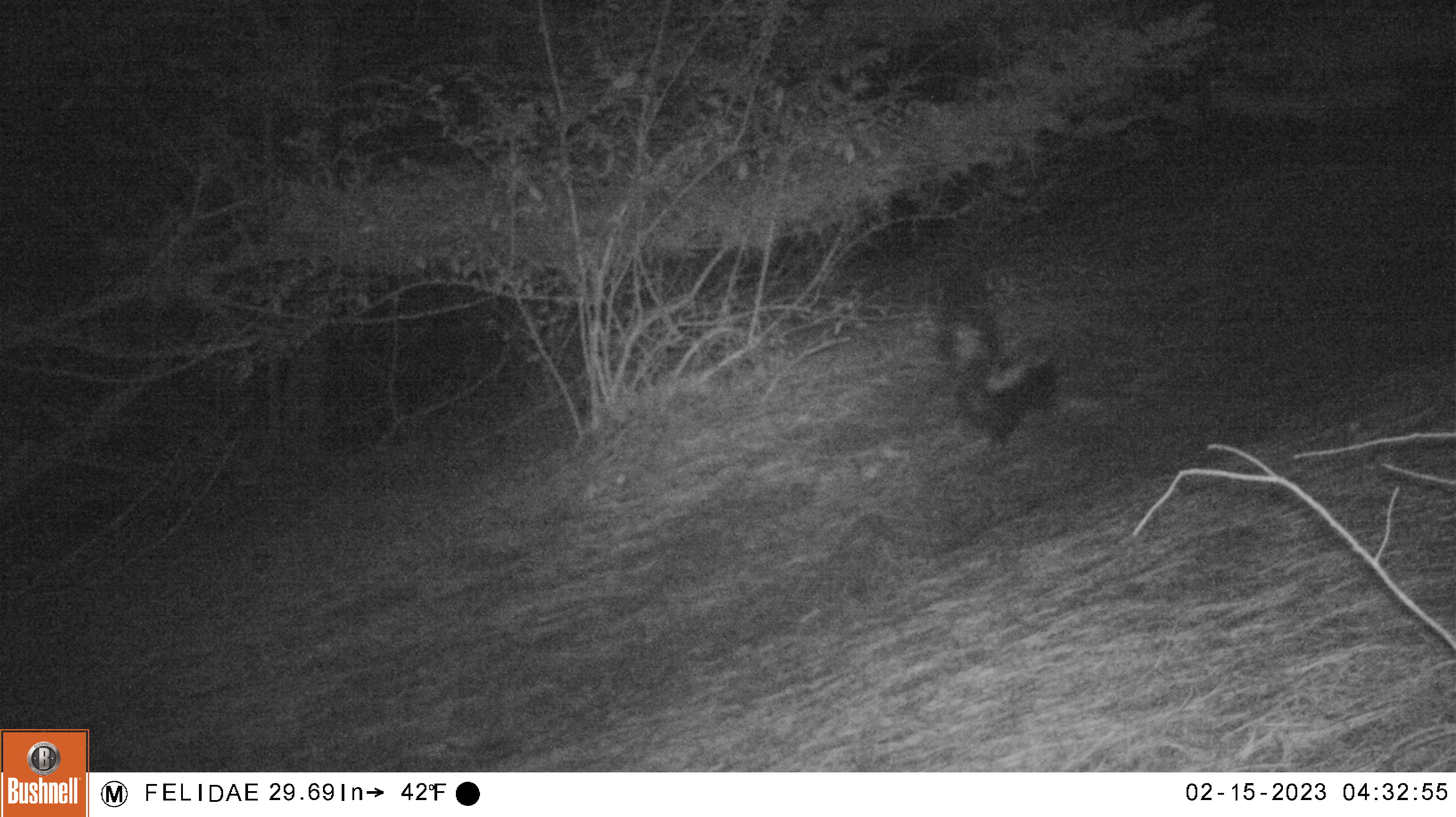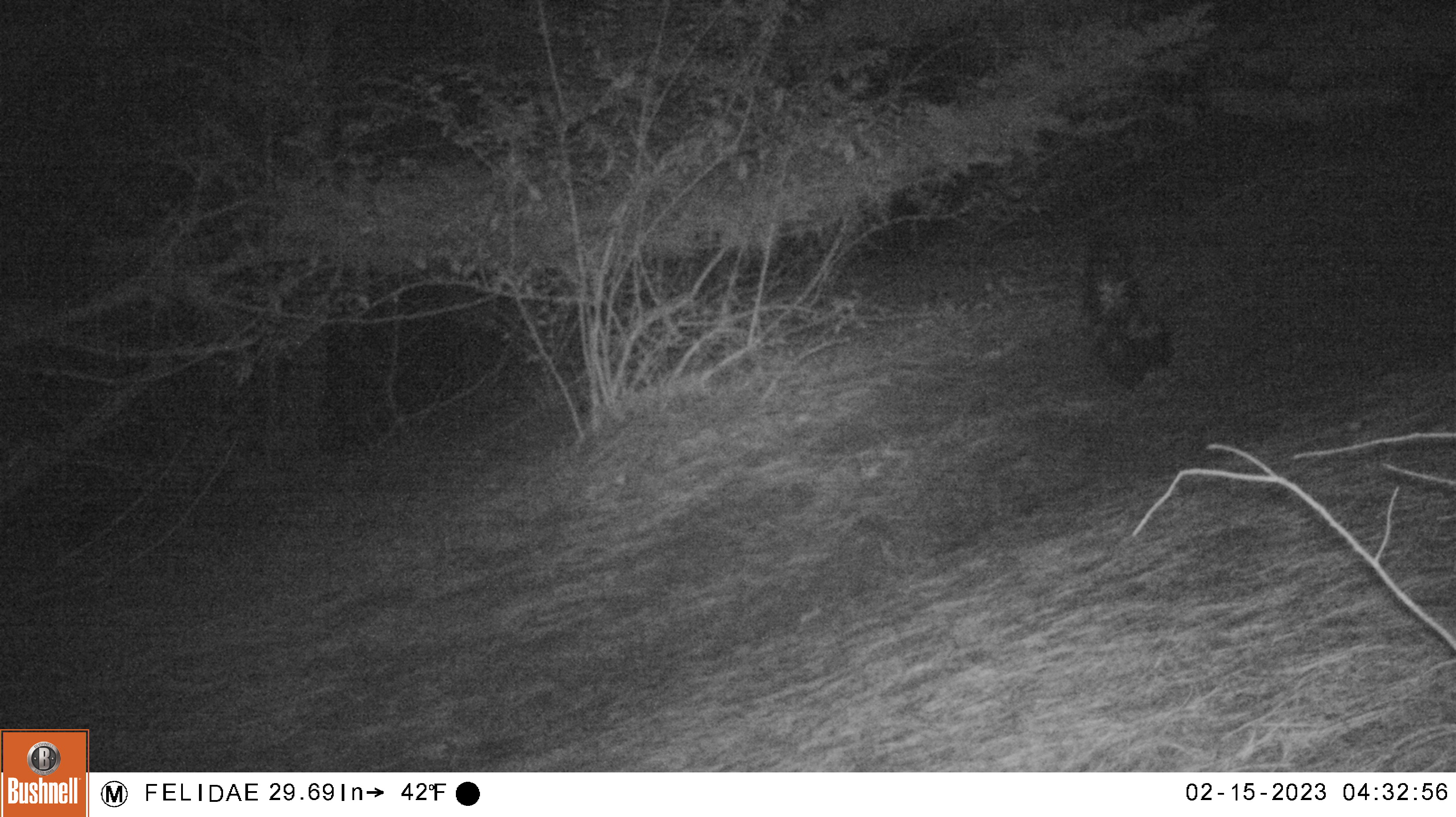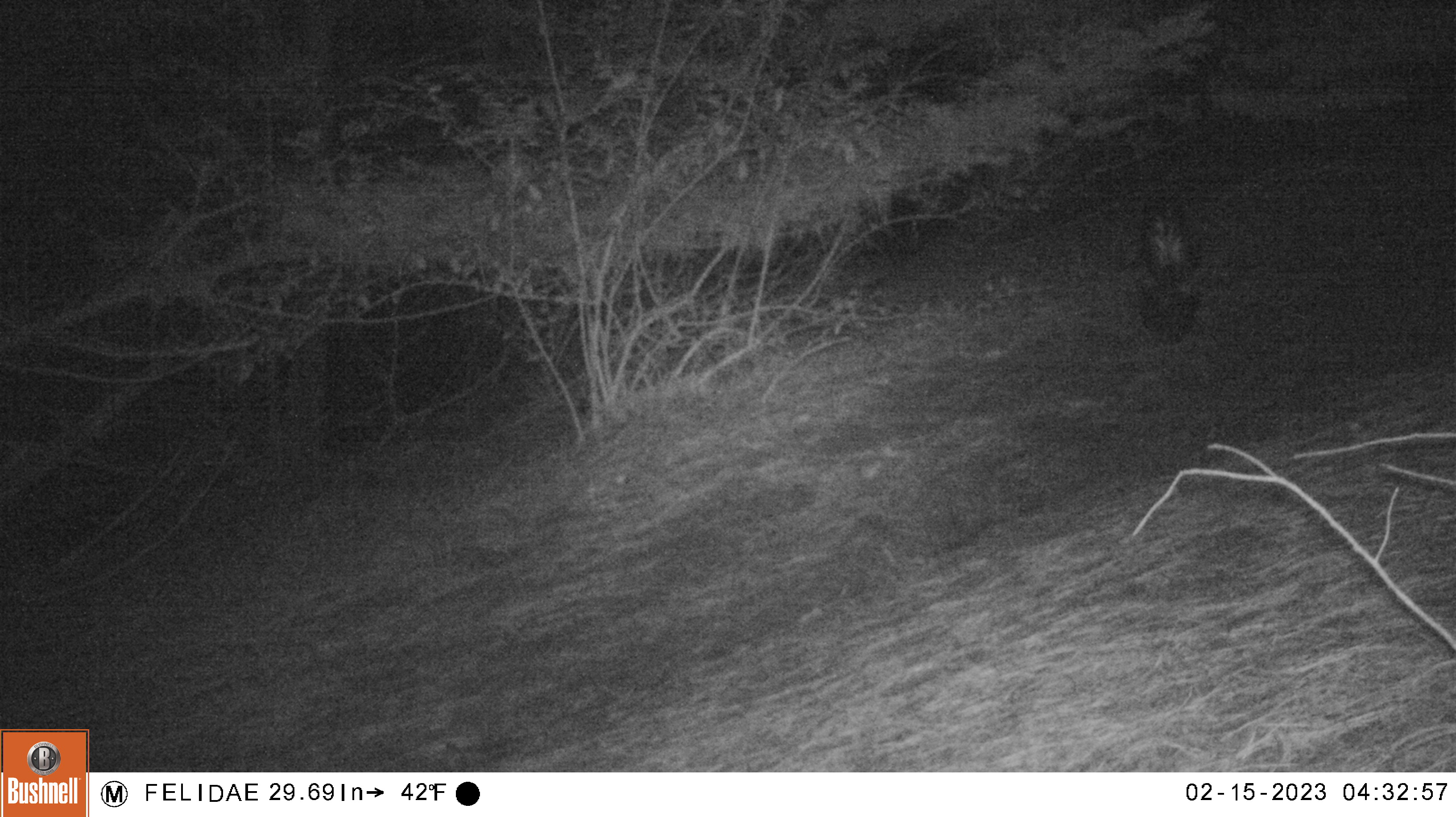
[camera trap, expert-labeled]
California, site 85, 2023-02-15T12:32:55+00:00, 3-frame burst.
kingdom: Animalia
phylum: Chordata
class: Mammalia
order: Carnivora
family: Mephitidae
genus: Mephitis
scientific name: Mephitis mephitis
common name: striped skunk